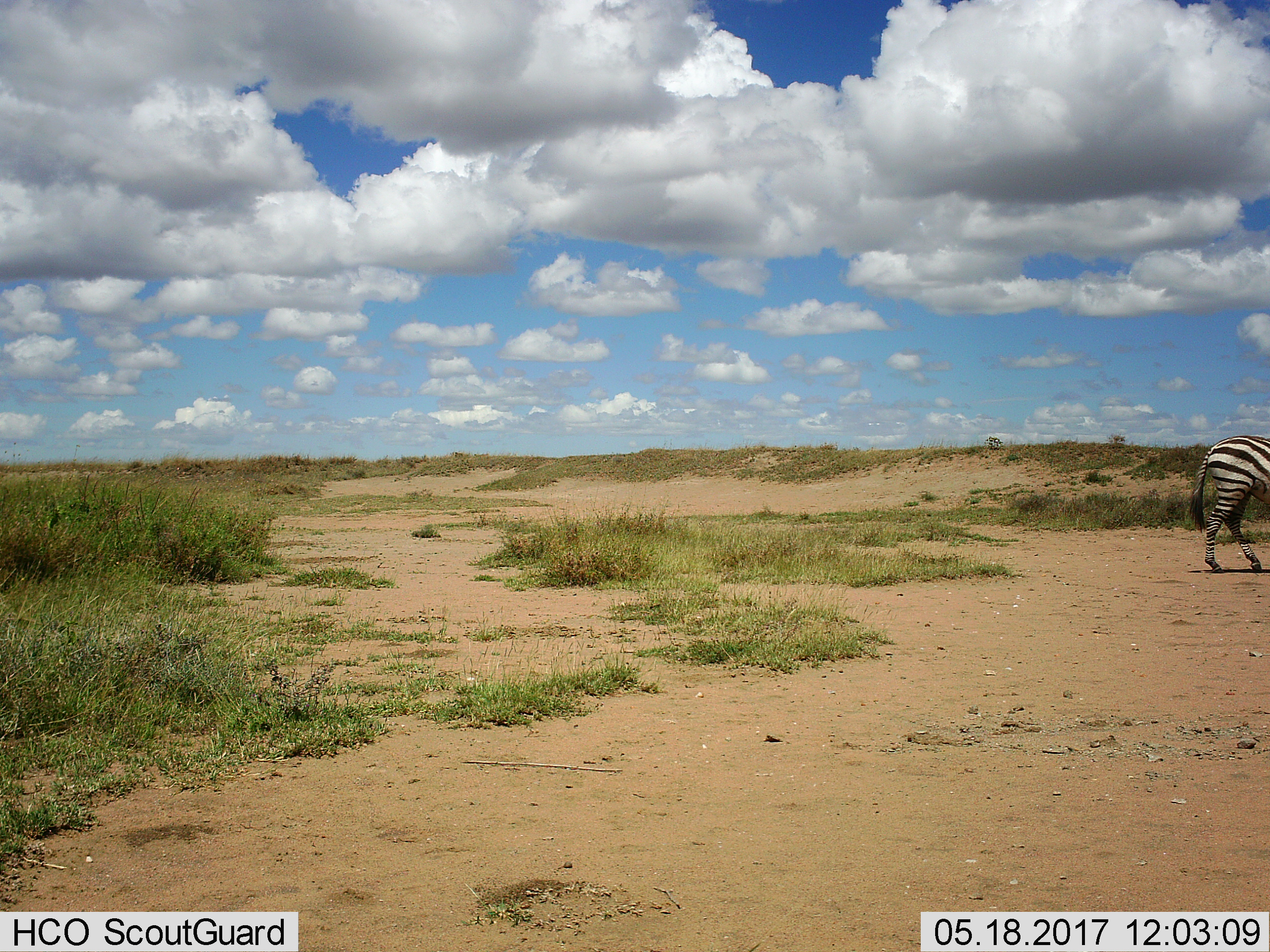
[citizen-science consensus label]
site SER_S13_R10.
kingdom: Animalia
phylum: Chordata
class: Mammalia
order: Perissodactyla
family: Equidae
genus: Equus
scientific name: Equus quagga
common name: plains zebra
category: zebraplains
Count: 1.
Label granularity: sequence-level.